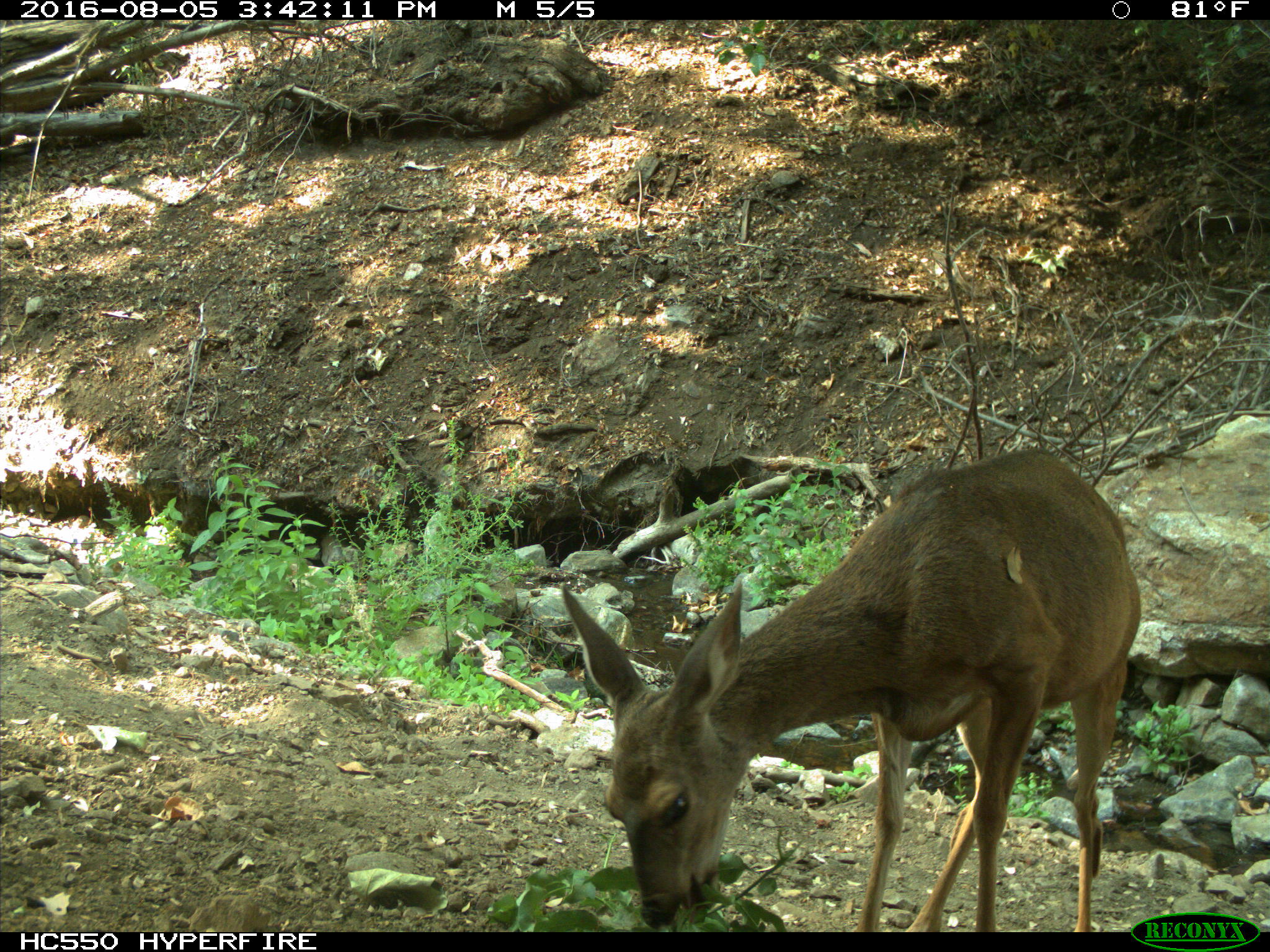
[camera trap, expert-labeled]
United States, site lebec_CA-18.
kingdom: Animalia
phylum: Chordata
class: Mammalia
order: Artiodactyla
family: Cervidae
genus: Odocoileus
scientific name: Odocoileus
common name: deer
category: unidentified deer